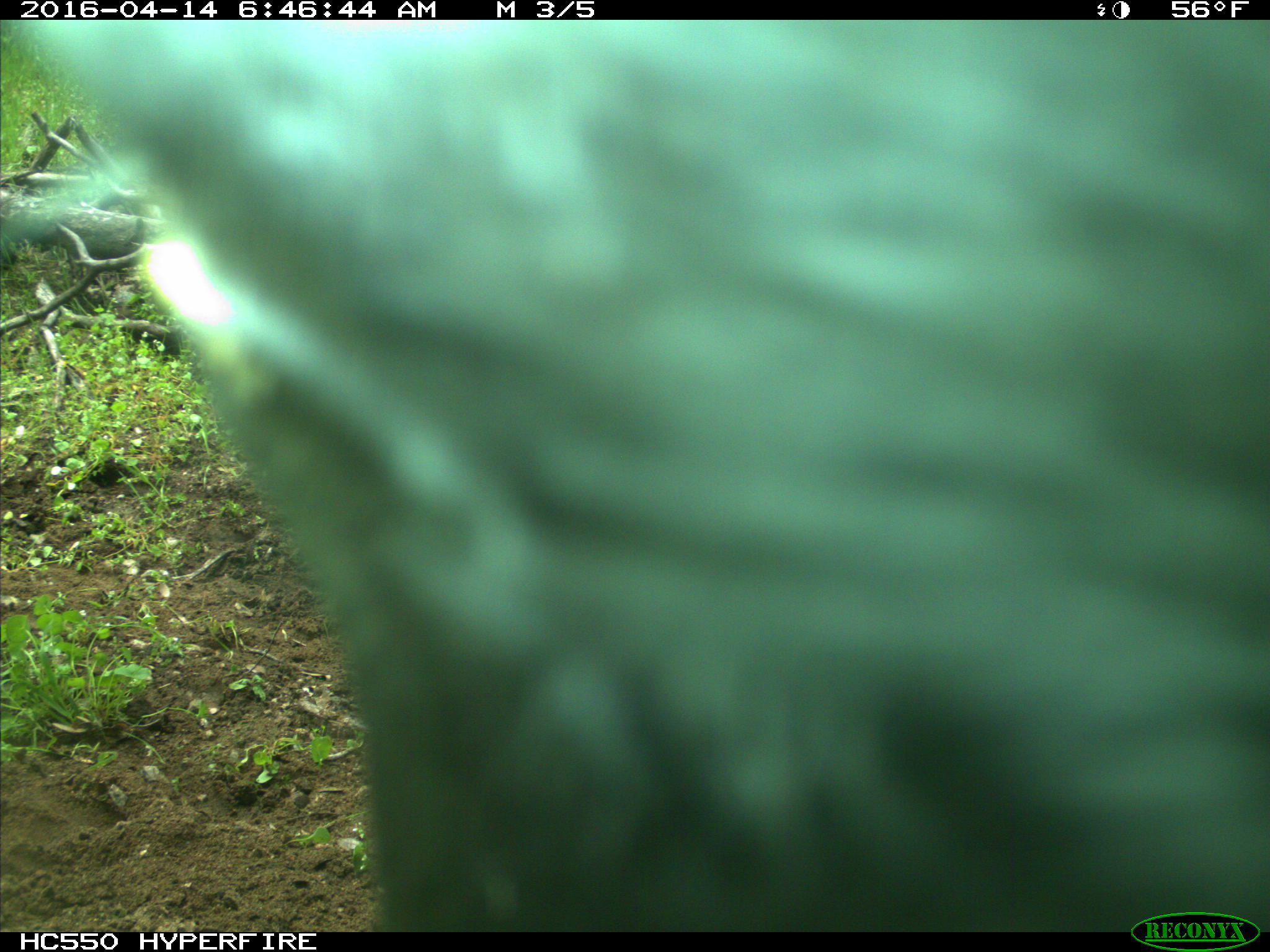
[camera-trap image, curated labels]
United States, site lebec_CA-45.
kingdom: Animalia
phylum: Chordata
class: Mammalia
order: Artiodactyla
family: Bovidae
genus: Bos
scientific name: Bos taurus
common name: domestic cow